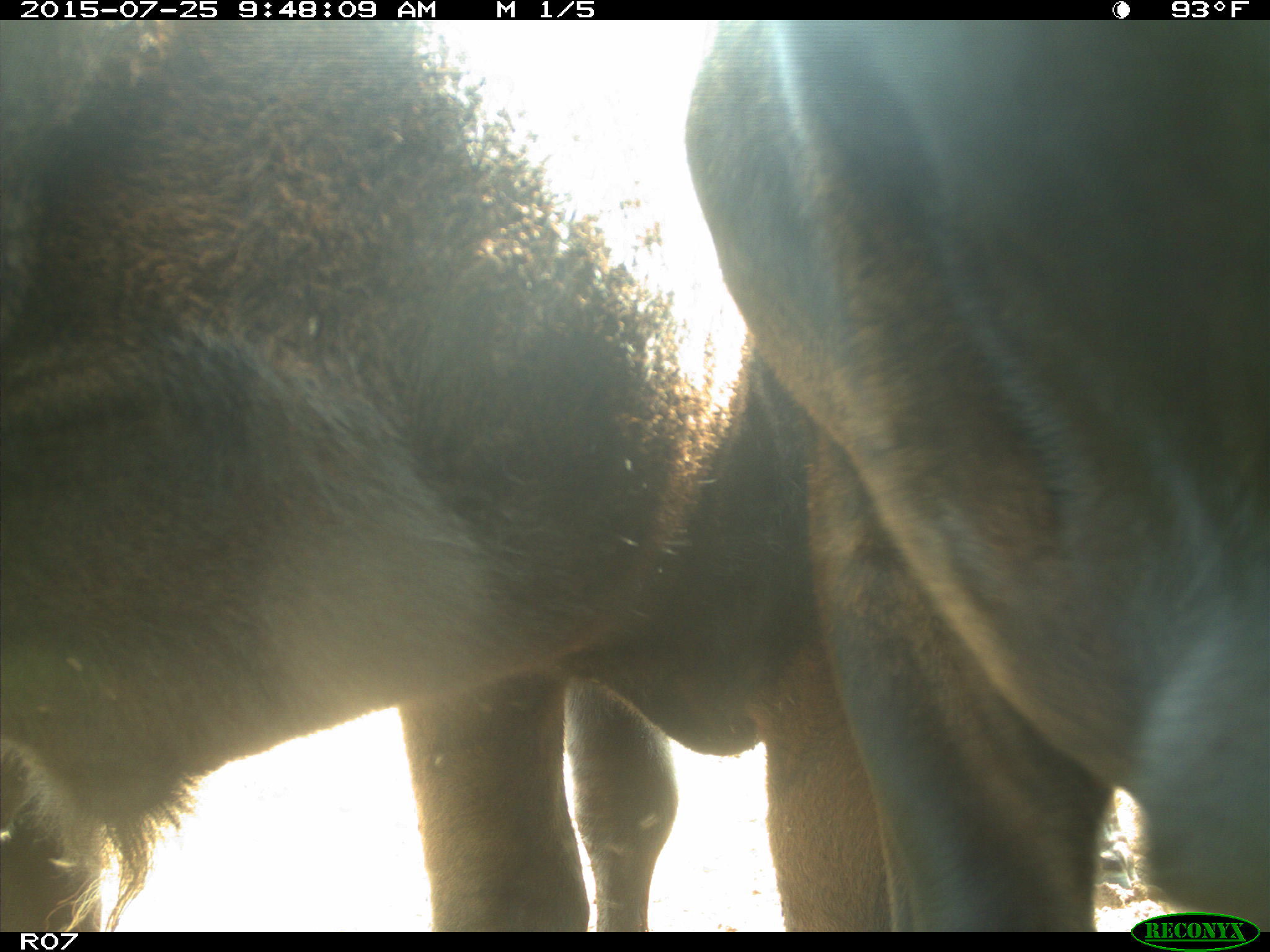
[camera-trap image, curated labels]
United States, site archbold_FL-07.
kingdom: Animalia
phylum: Chordata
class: Mammalia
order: Artiodactyla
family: Bovidae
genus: Bos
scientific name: Bos taurus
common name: domestic cow